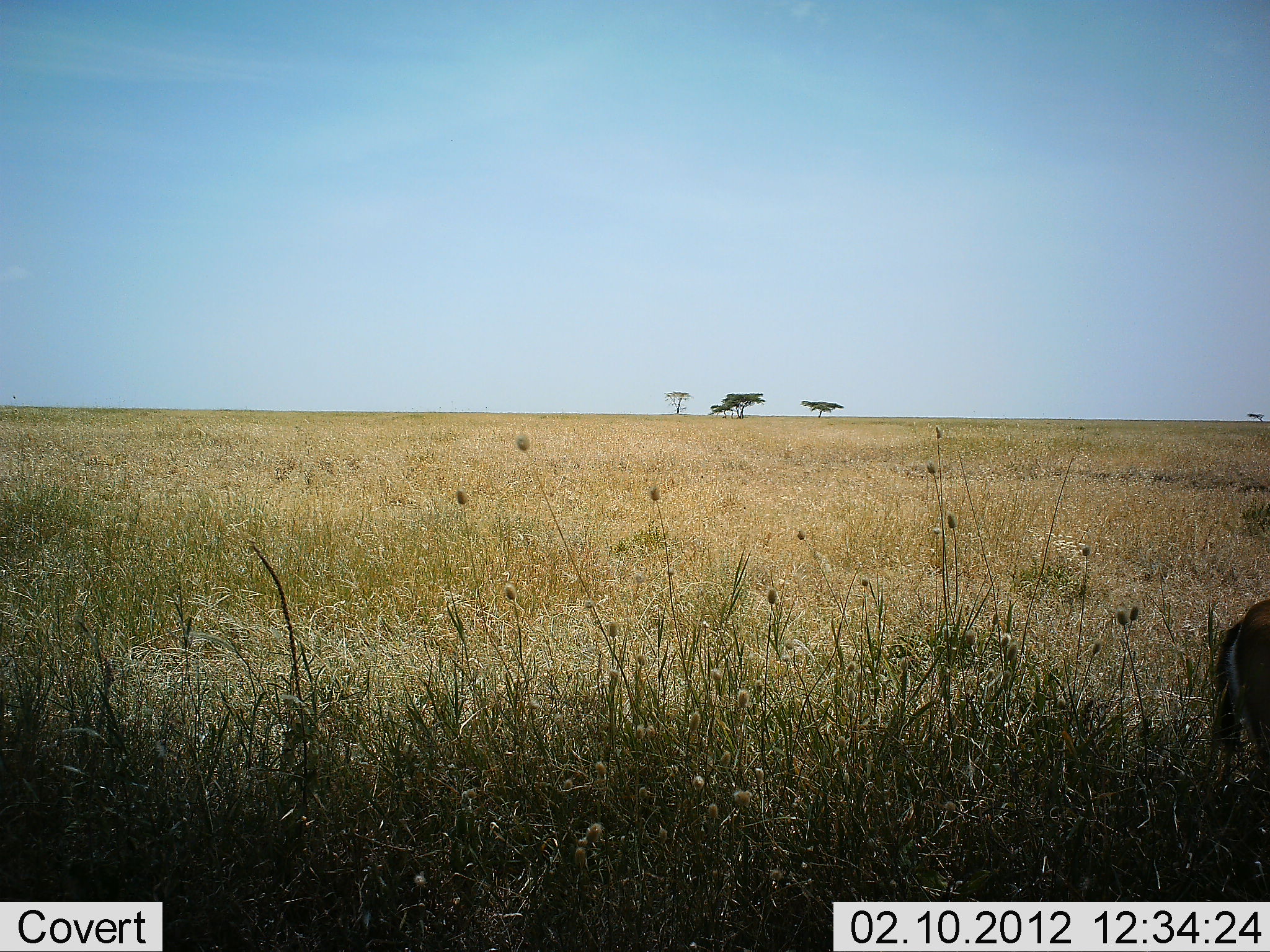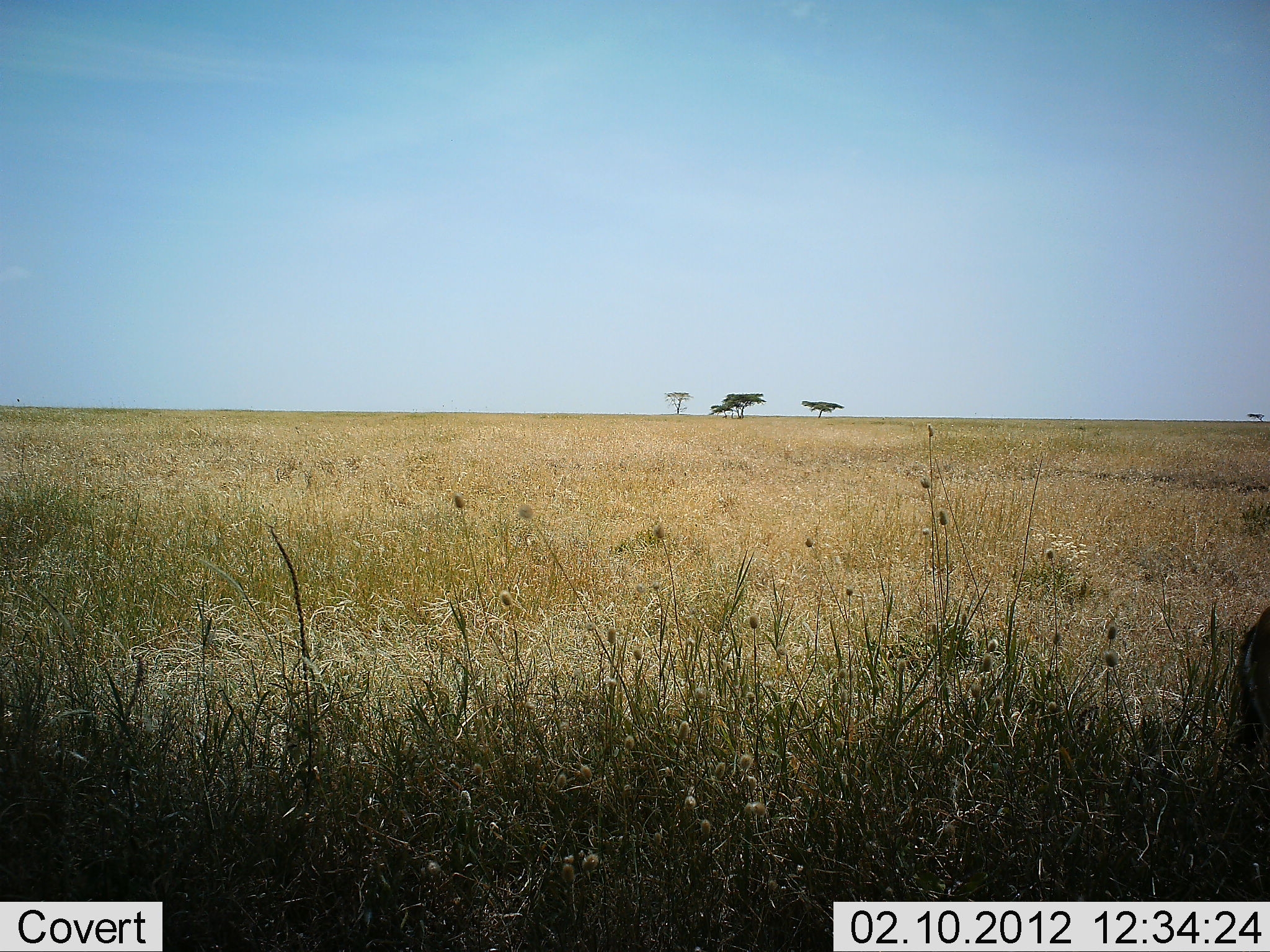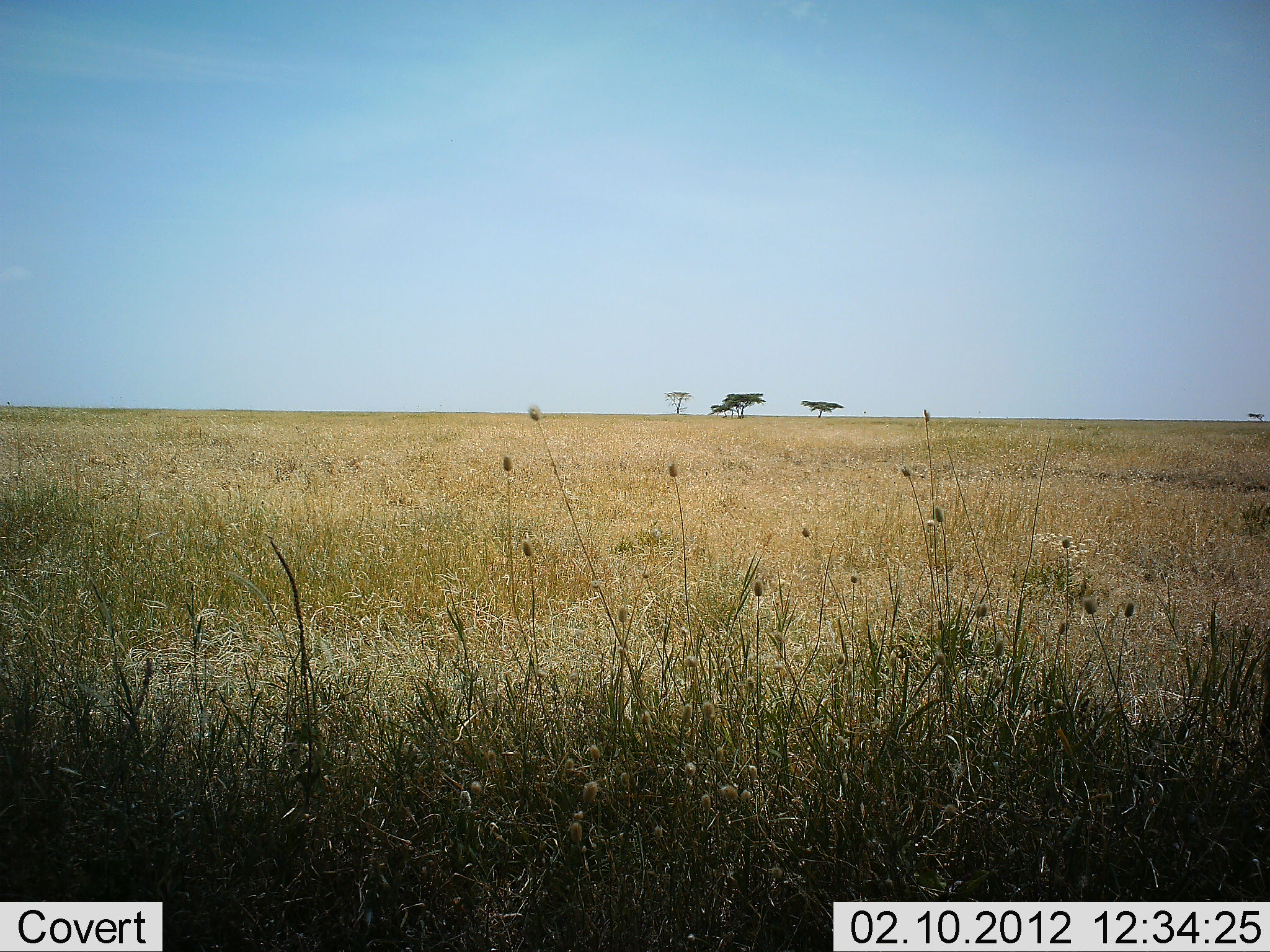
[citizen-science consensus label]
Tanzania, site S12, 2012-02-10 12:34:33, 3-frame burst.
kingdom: Animalia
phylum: Chordata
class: Mammalia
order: Artiodactyla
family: Bovidae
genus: Eudorcas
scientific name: Eudorcas thomsonii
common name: thomson's gazelle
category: gazellethomsons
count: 1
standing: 43%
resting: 0%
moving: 57%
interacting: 0%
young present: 0%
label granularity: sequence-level